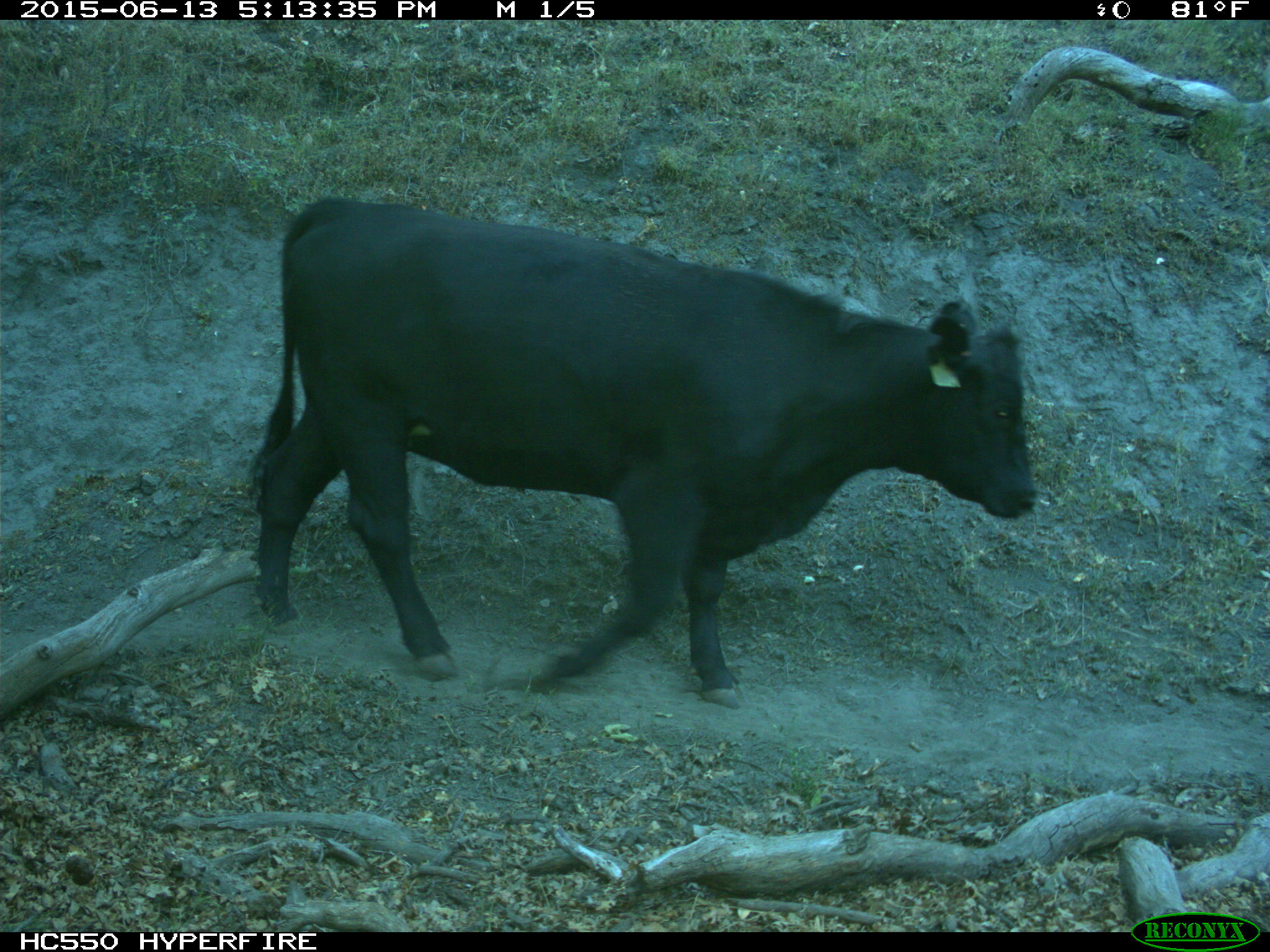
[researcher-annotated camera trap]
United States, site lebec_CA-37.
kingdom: Animalia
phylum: Chordata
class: Mammalia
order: Artiodactyla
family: Bovidae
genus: Bos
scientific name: Bos taurus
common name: domestic cow